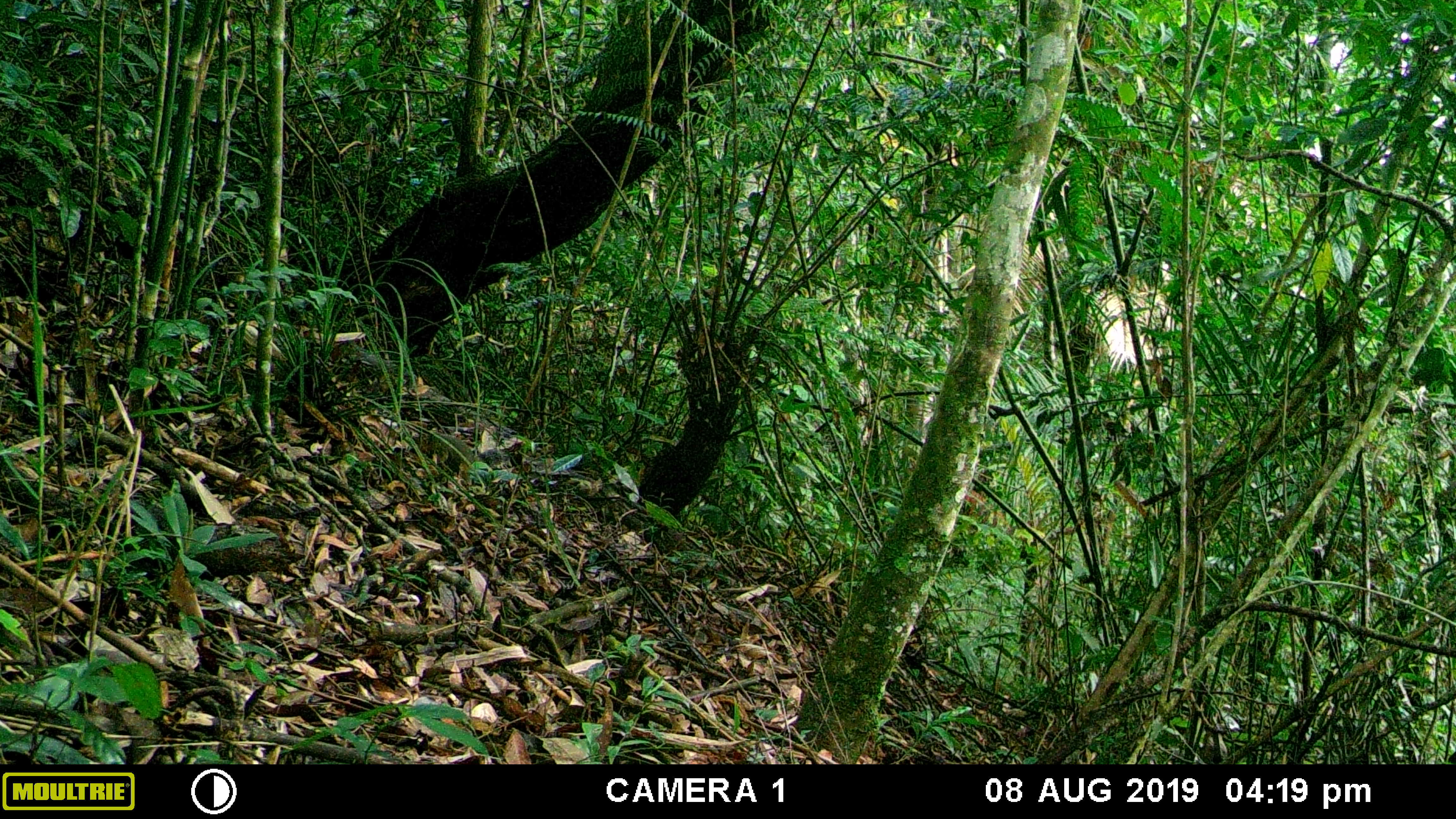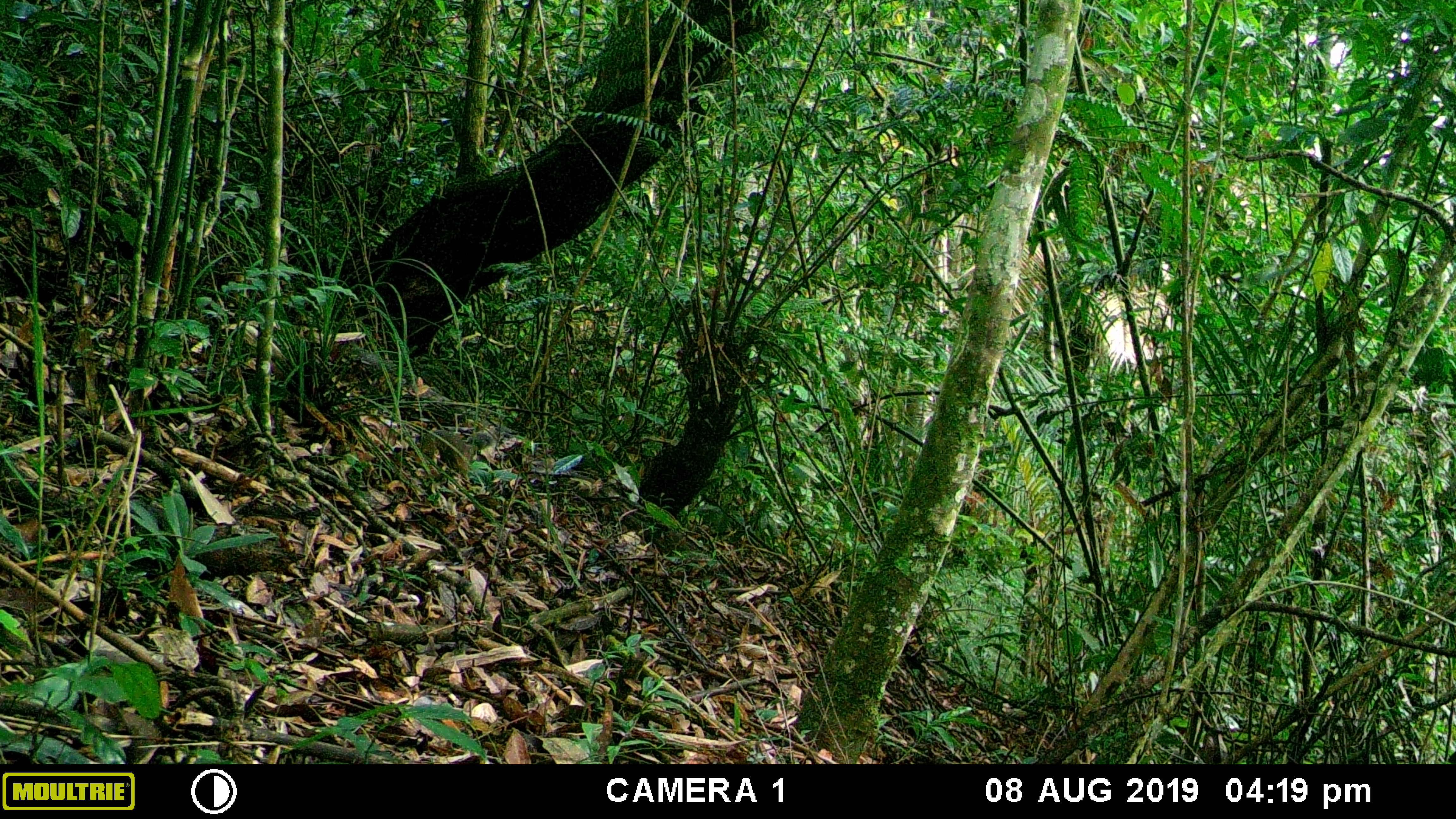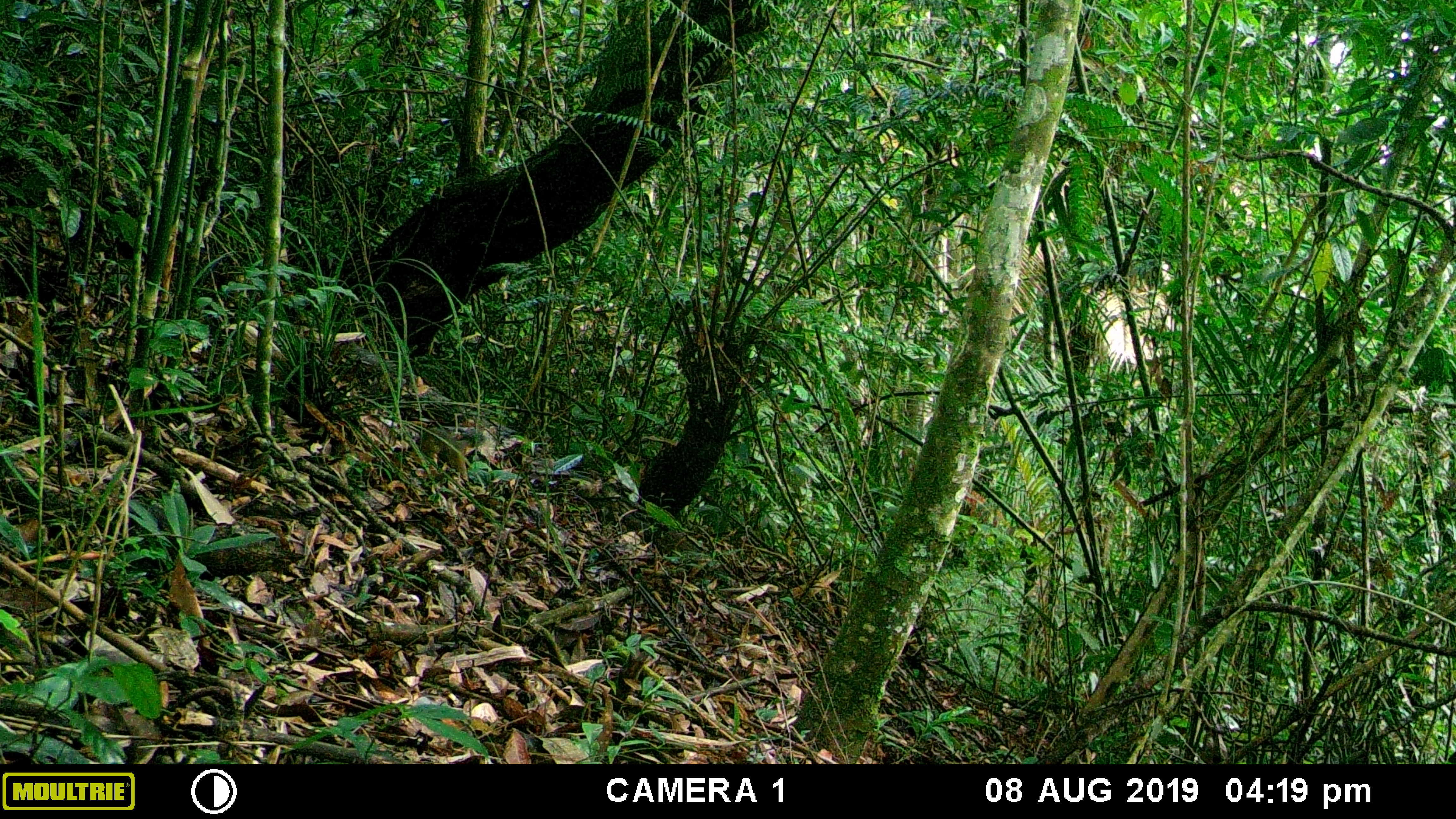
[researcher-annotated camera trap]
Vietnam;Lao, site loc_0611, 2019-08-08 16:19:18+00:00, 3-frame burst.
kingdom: Animalia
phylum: Chordata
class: Mammalia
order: Rodentia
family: Sciuridae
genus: Dremomys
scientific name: Dremomys rufigenis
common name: red-cheeked squirrel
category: red cheeked squirrel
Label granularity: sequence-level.